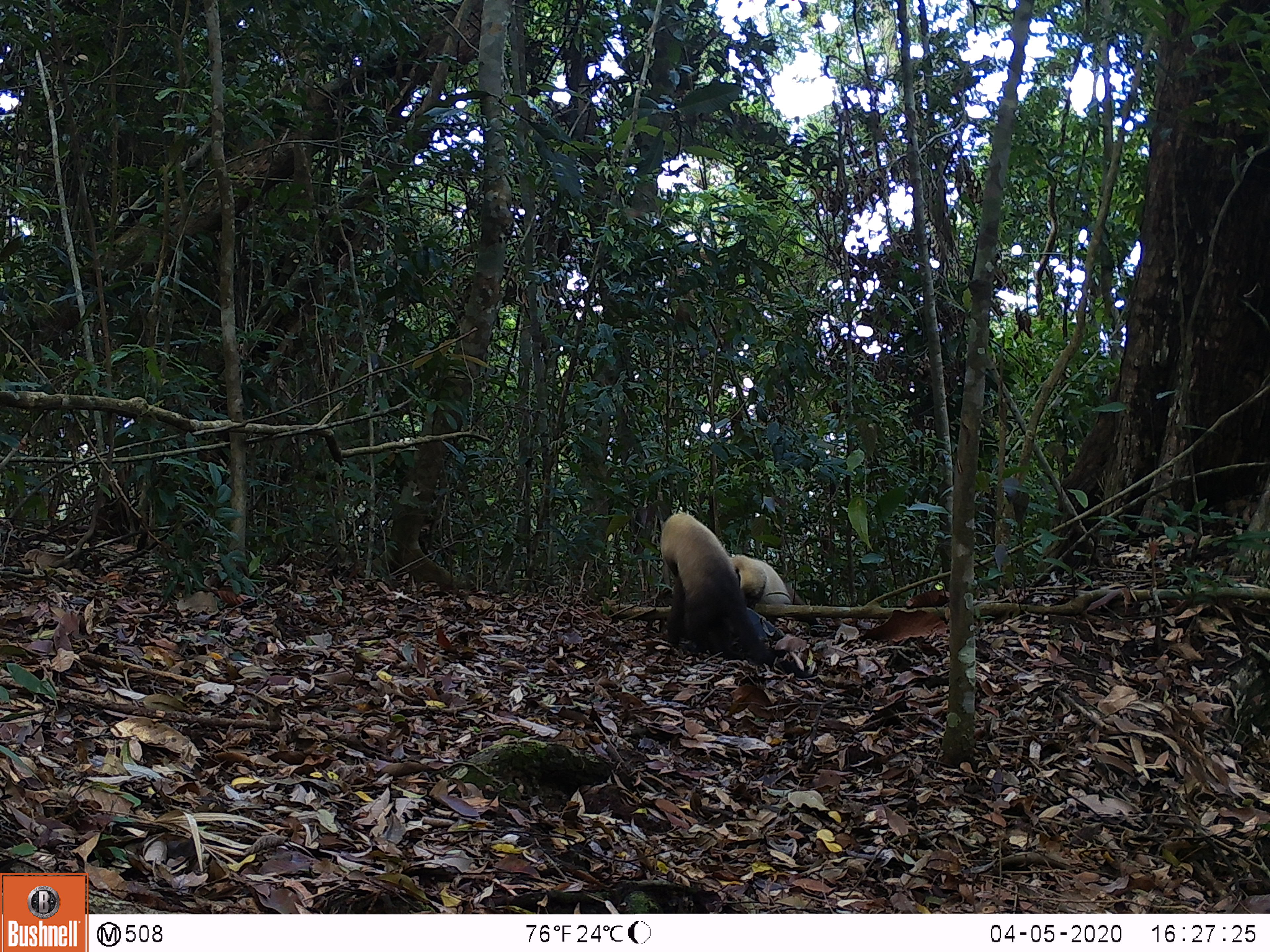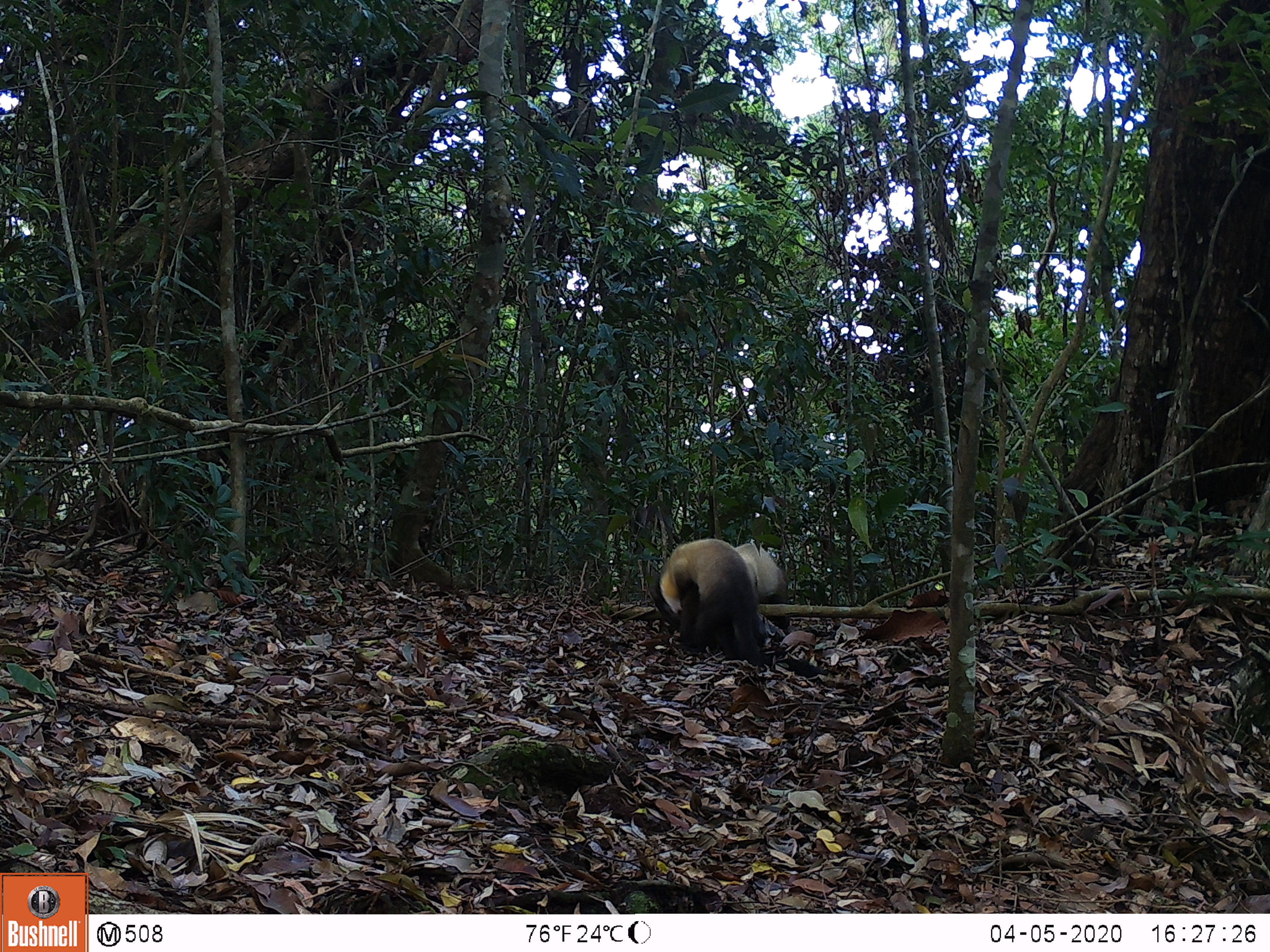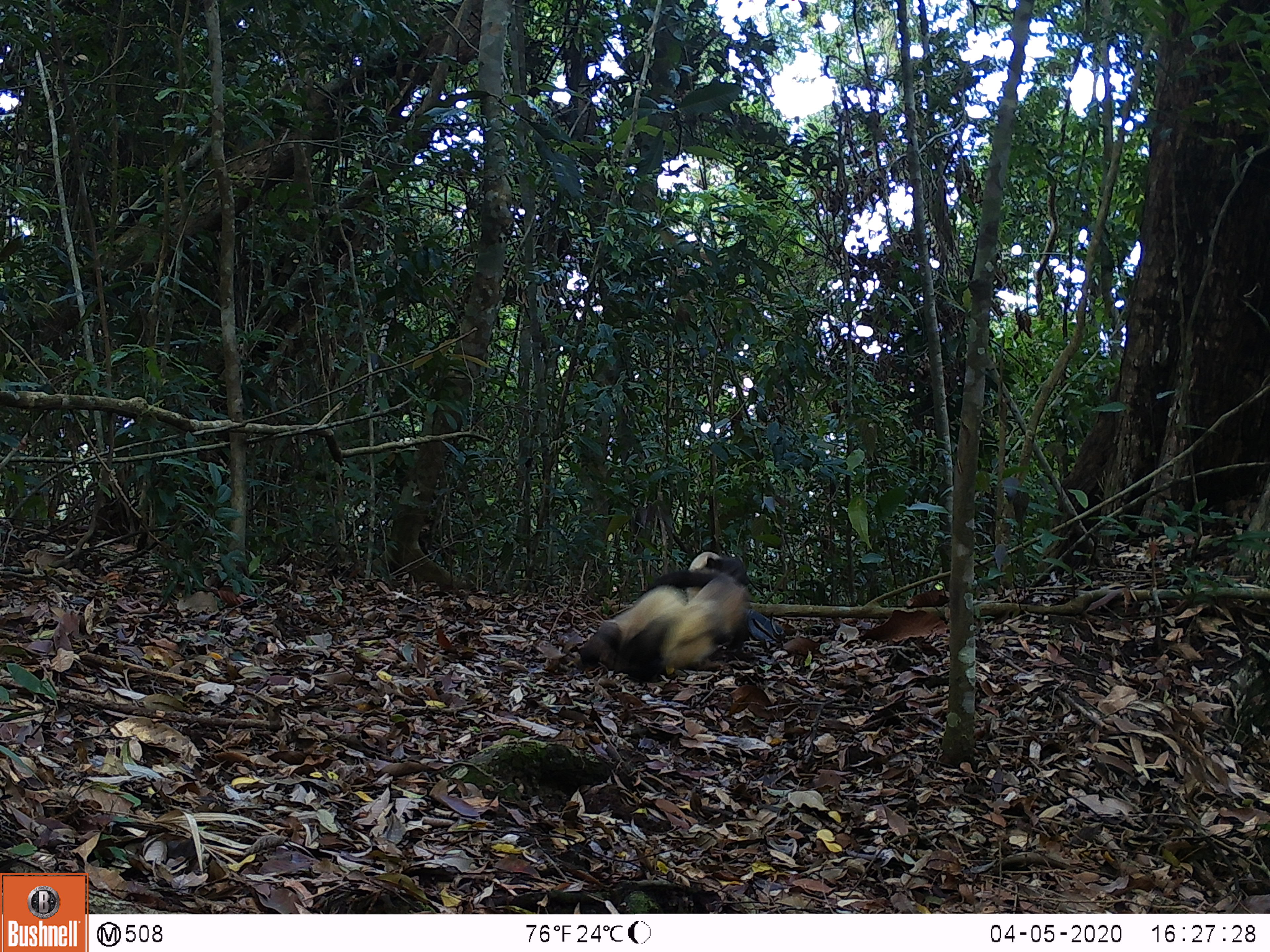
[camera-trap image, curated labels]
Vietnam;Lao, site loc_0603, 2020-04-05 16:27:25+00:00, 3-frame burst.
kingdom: Animalia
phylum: Chordata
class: Mammalia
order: Carnivora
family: Mustelidae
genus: Martes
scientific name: Martes flavigula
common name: yellow-throated marten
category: yellow throated marten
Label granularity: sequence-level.